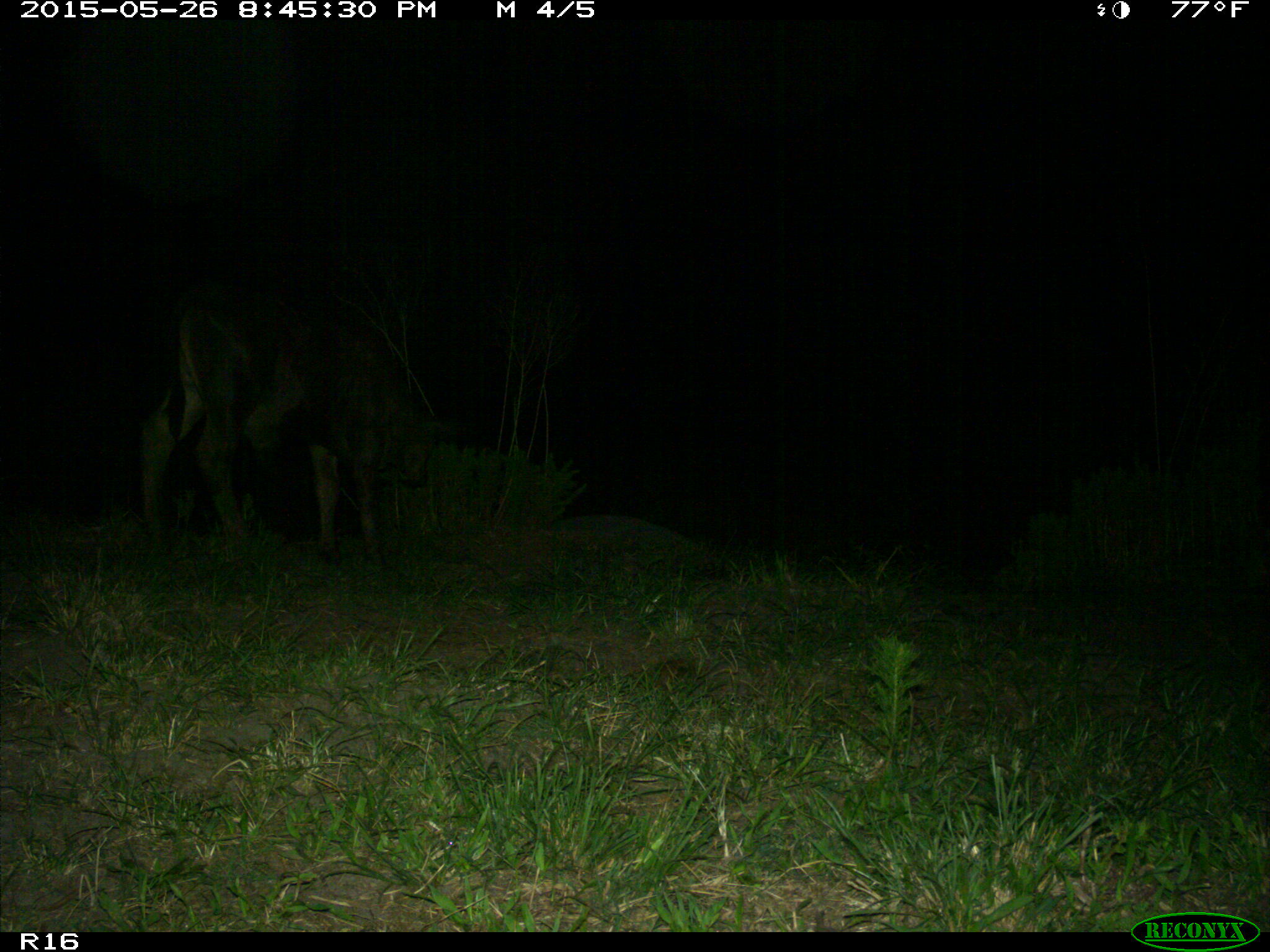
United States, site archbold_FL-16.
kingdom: Animalia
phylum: Chordata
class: Mammalia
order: Artiodactyla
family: Bovidae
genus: Bos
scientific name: Bos taurus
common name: domestic cow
Bos taurus (domestic cow).